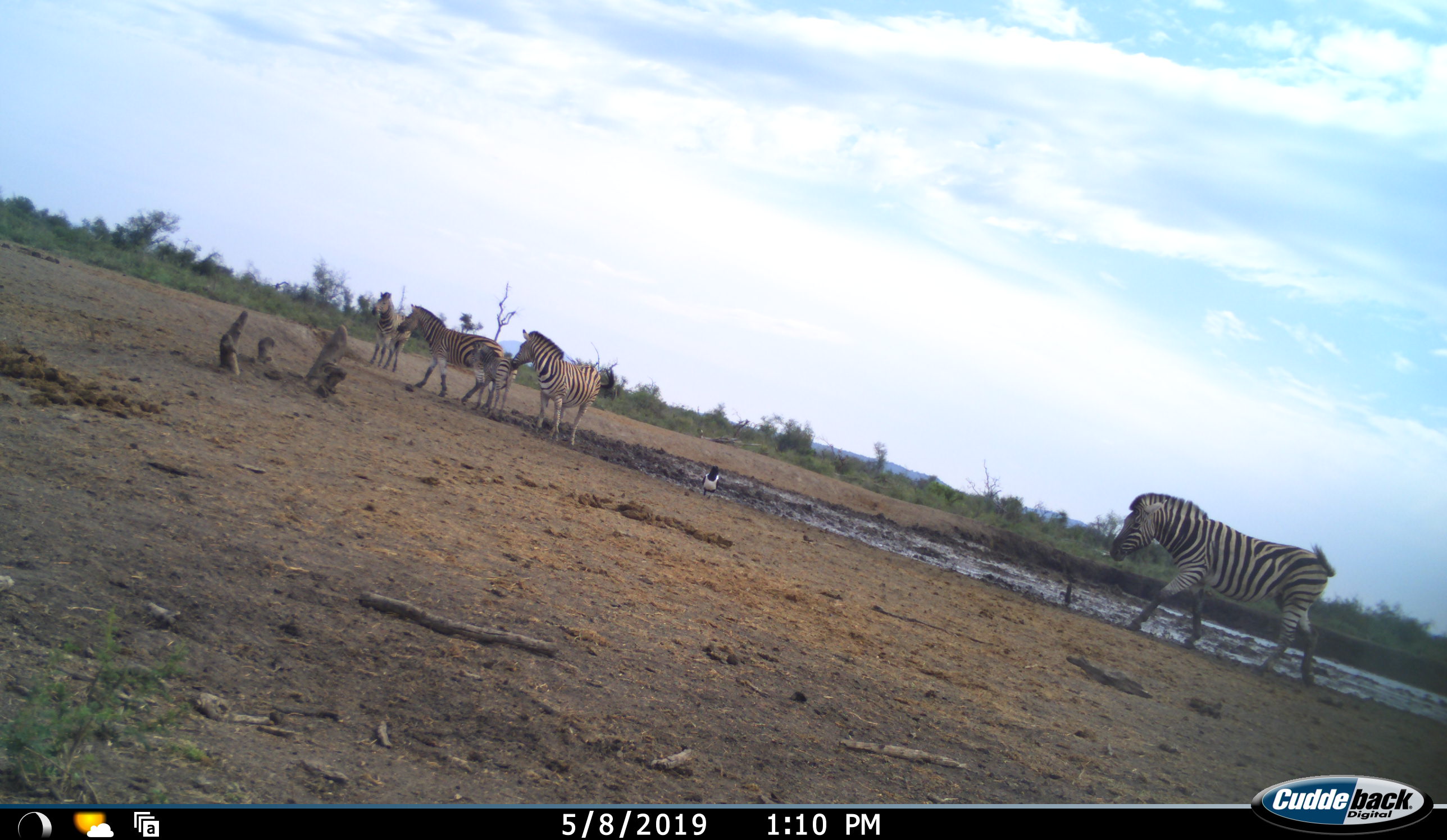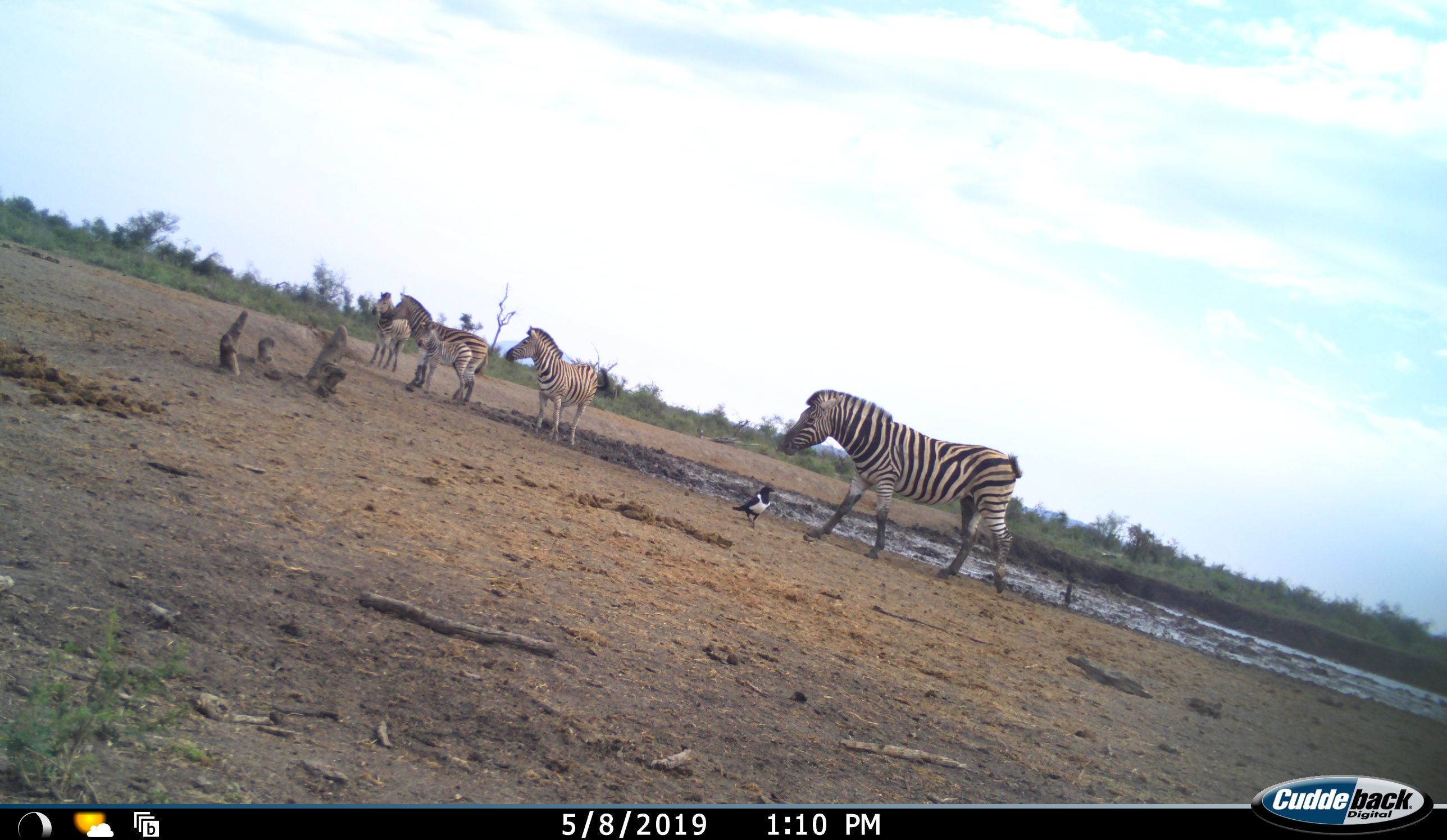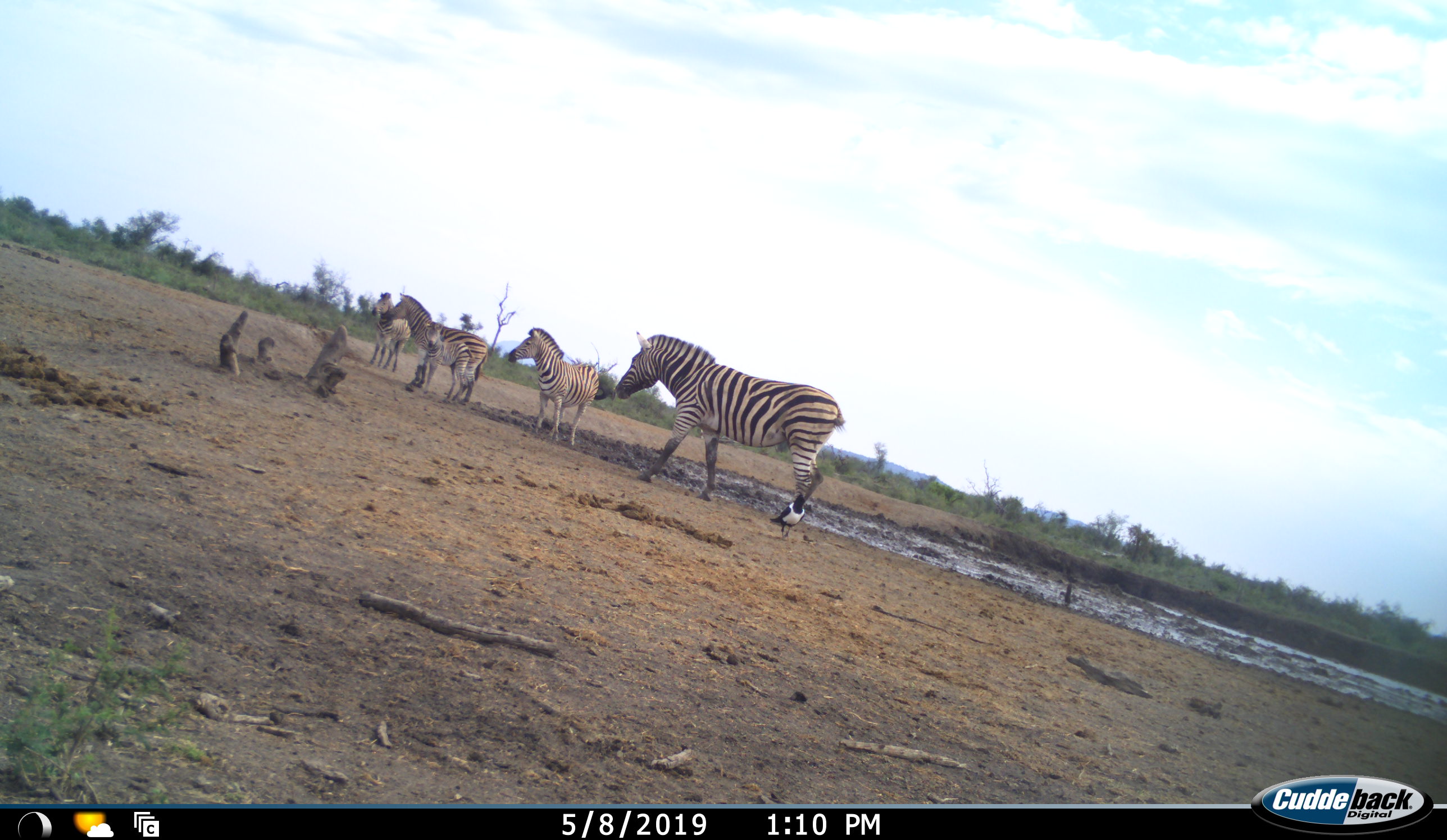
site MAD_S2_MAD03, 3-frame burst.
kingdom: Animalia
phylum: Chordata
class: Mammalia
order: Perissodactyla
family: Equidae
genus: Equus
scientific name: Equus quagga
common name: plains zebra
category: zebraplains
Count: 4.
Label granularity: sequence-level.